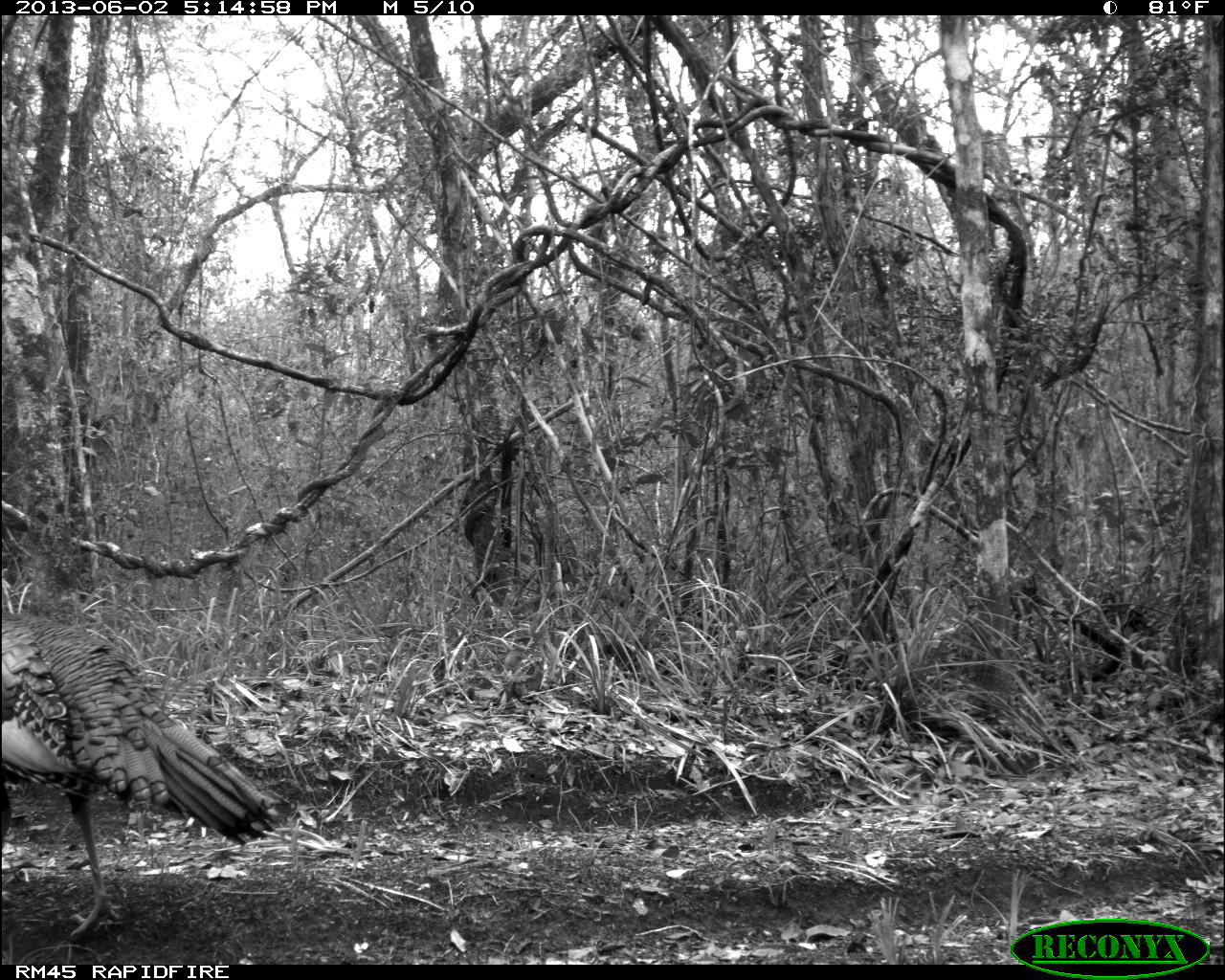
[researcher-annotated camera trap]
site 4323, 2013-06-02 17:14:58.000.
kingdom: Animalia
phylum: Chordata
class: Aves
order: Galliformes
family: Phasianidae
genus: Meleagris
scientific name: Meleagris ocellata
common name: ocellated turkey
Meleagris ocellata (ocellated turkey), count 1.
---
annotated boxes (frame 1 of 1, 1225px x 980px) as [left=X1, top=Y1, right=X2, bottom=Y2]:
meleagris ocellata: [left=0, top=614, right=283, bottom=940]